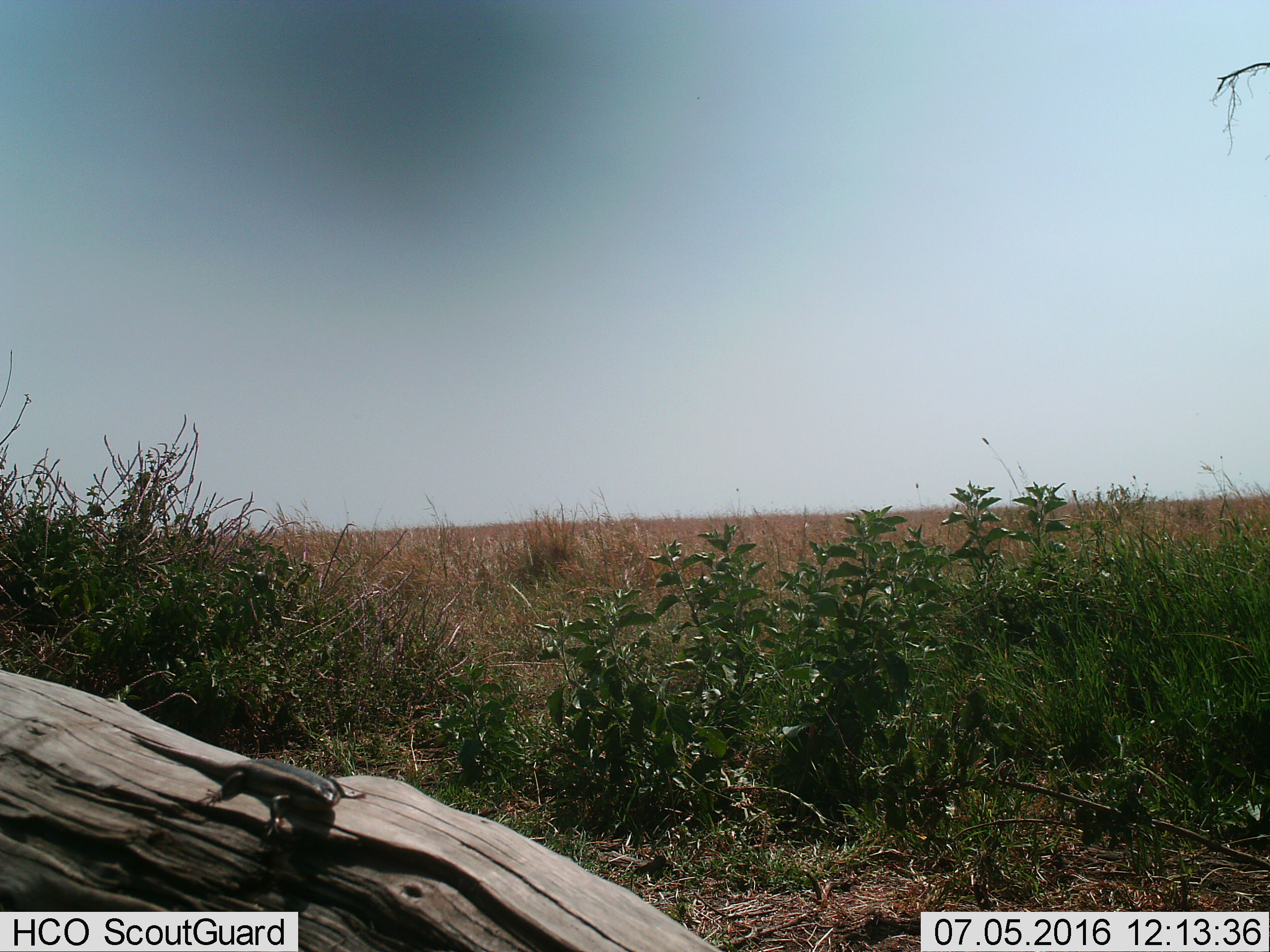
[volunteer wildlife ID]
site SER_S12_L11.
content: unidentified animal